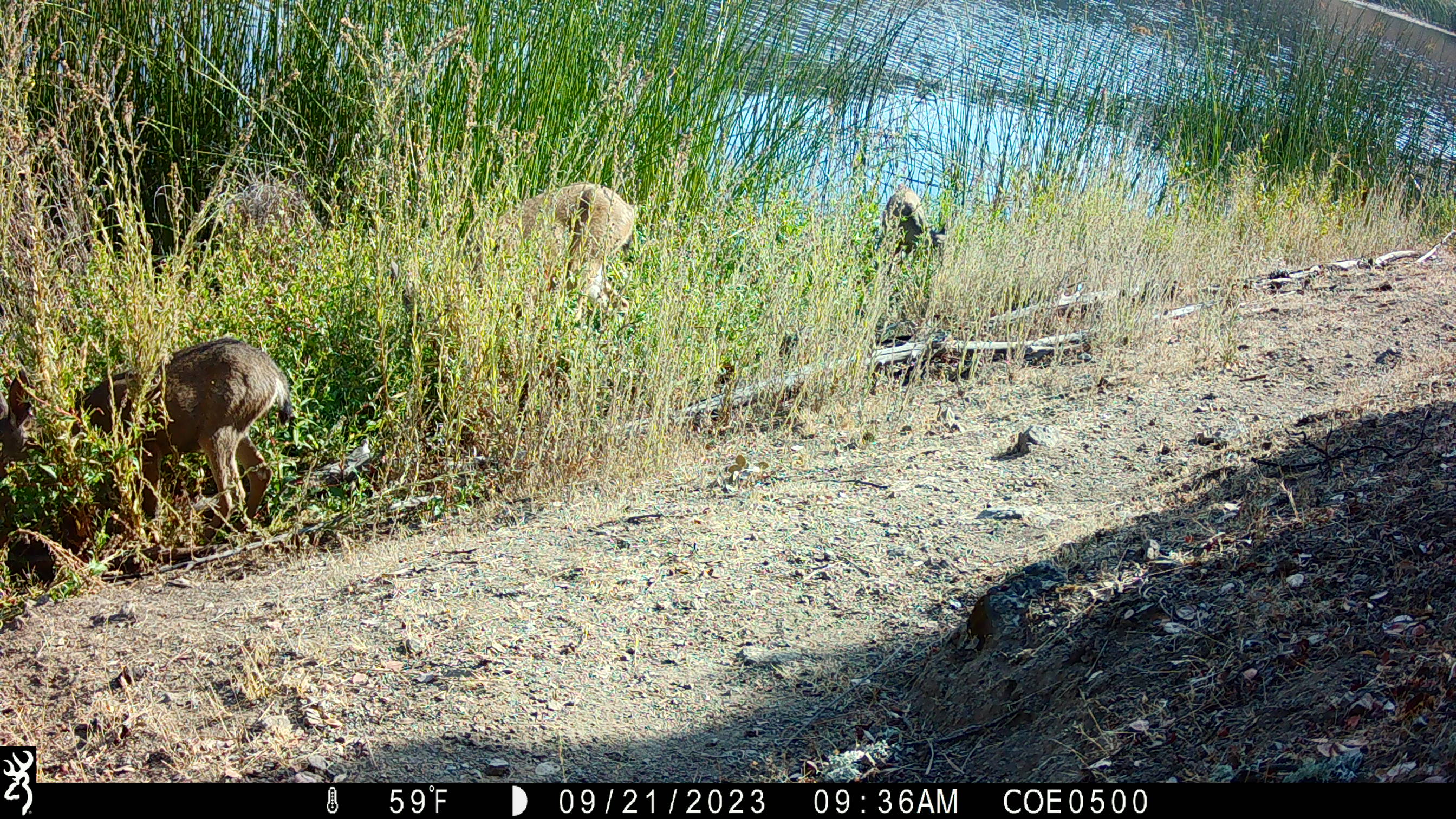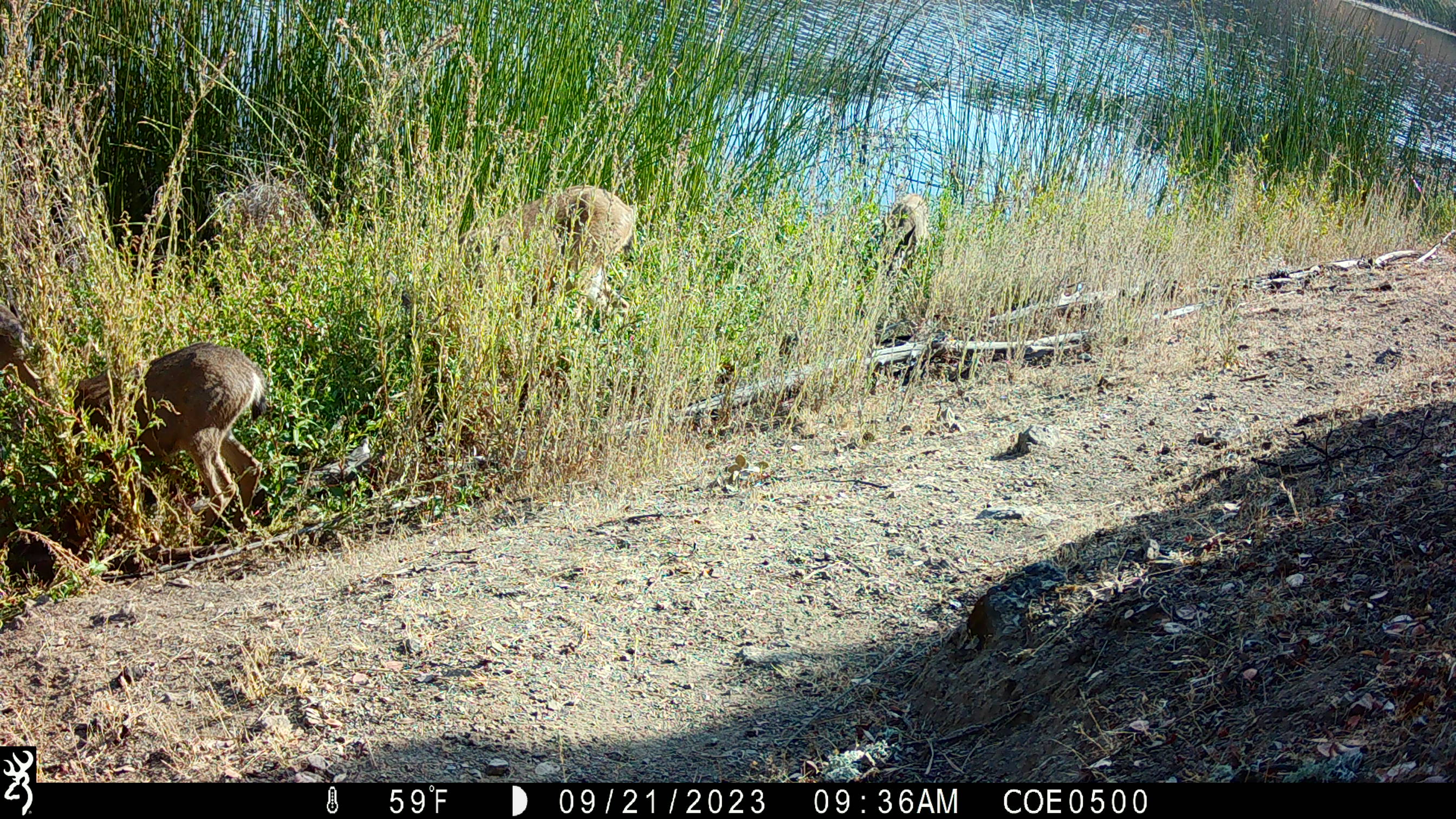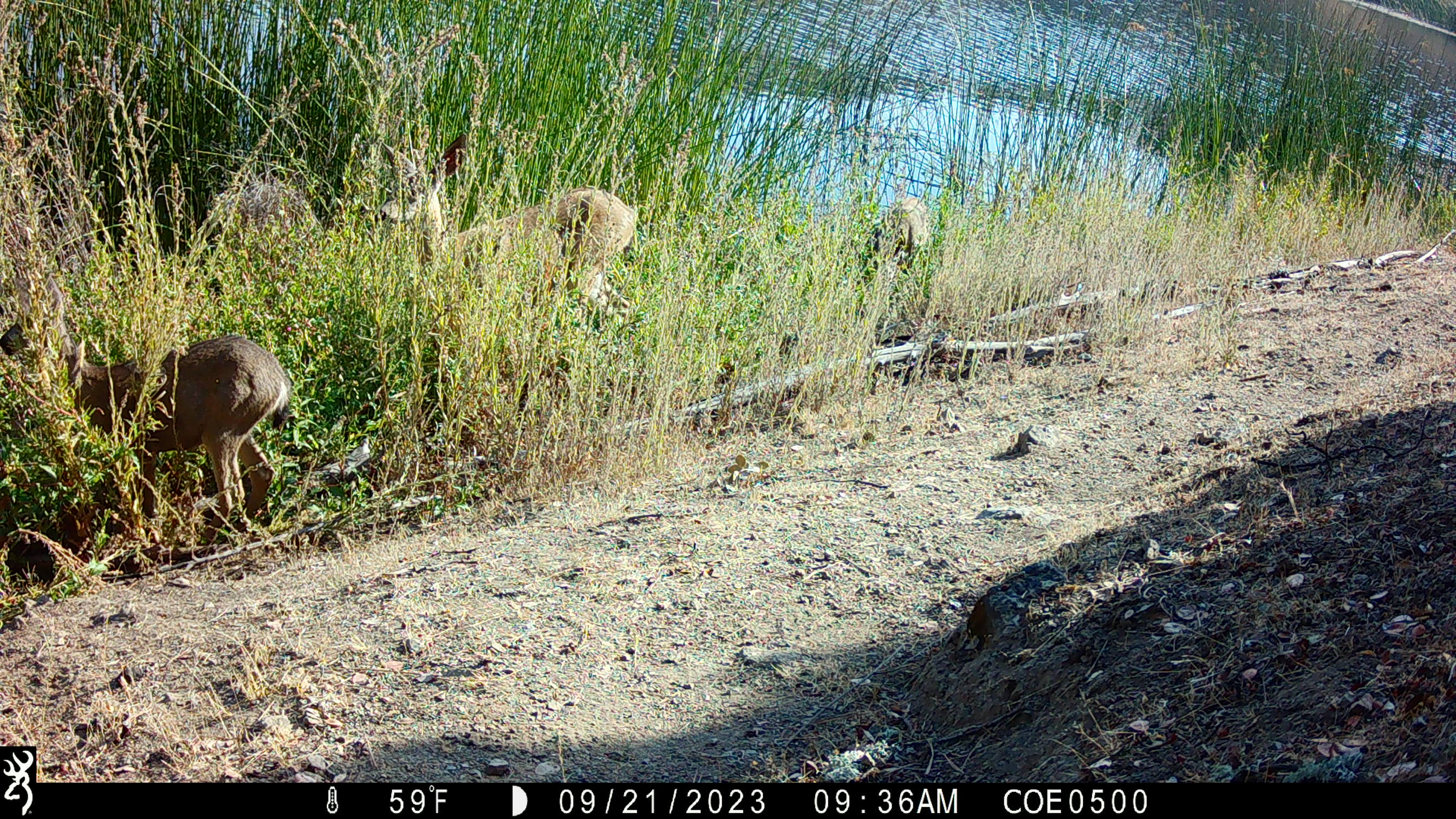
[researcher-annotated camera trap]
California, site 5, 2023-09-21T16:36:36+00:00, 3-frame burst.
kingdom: Animalia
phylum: Chordata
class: Mammalia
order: Artiodactyla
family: Cervidae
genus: Odocoileus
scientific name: Odocoileus hemionus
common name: mule deer